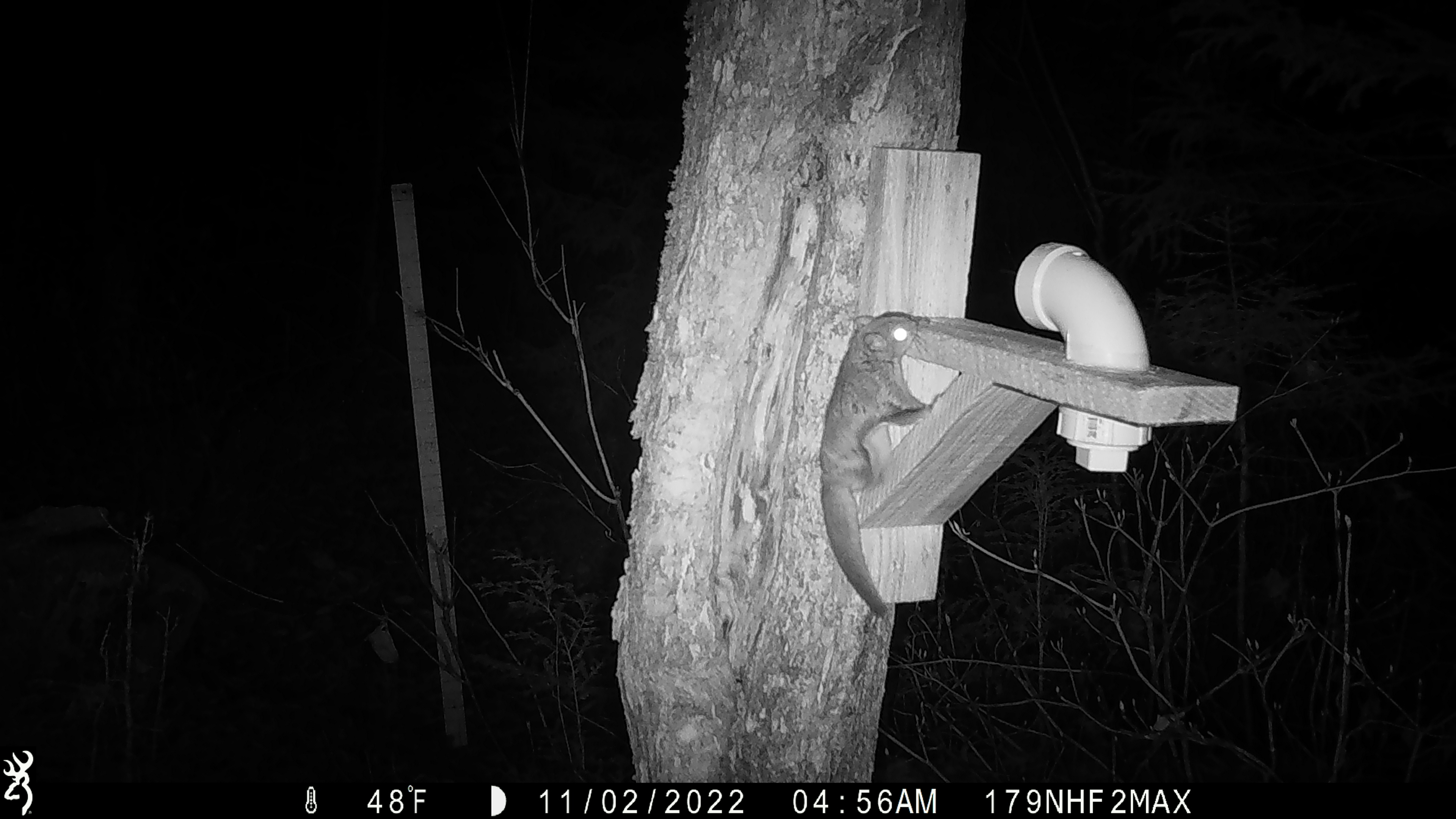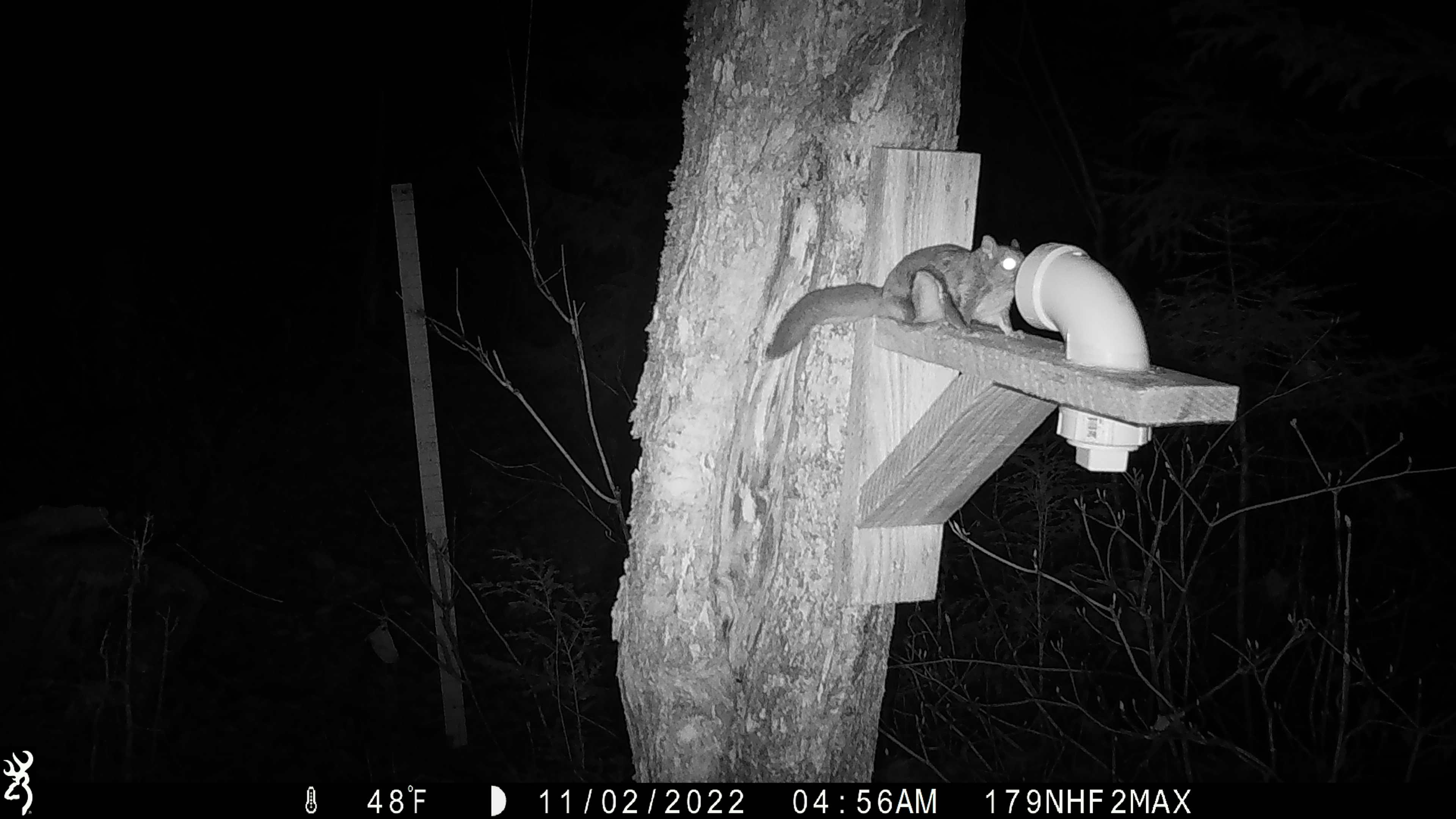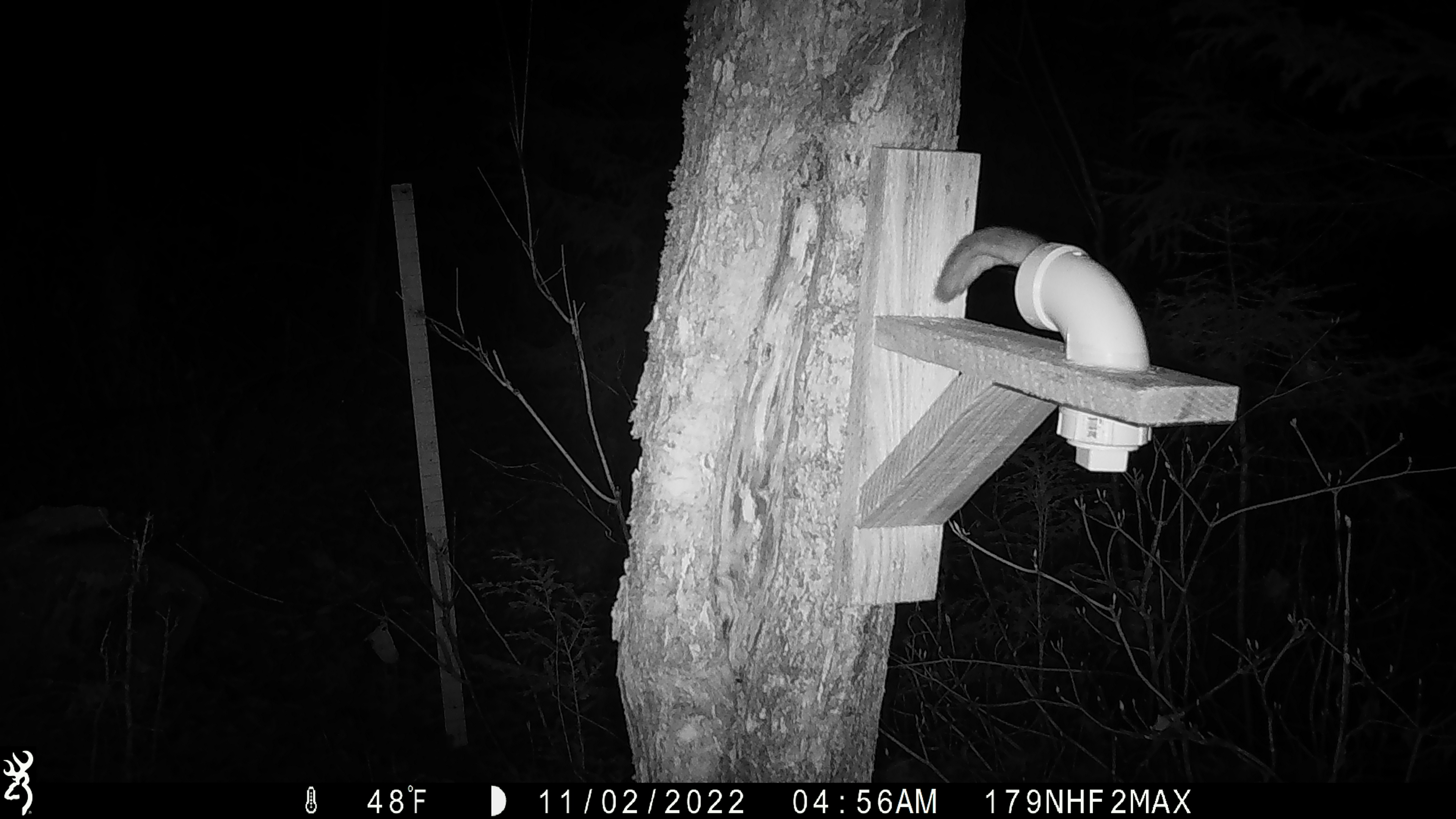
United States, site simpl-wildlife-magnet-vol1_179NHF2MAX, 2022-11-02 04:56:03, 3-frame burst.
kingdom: Animalia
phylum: Chordata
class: Mammalia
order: Rodentia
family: Sciuridae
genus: Glaucomys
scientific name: Glaucomys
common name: flying squirrel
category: flying squirrel sp.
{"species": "flying squirrel sp. (flying squirrel) (Glaucomys)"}